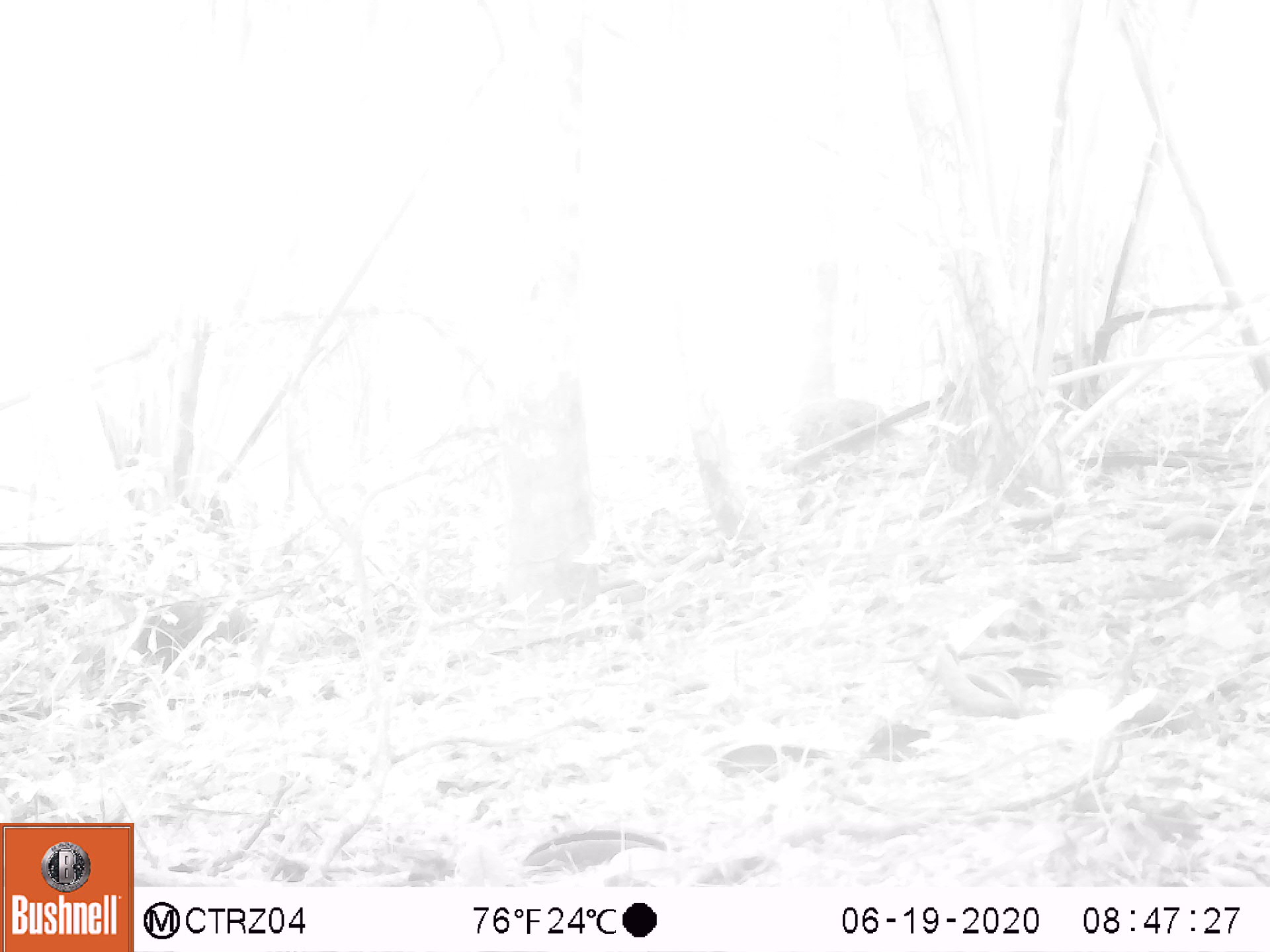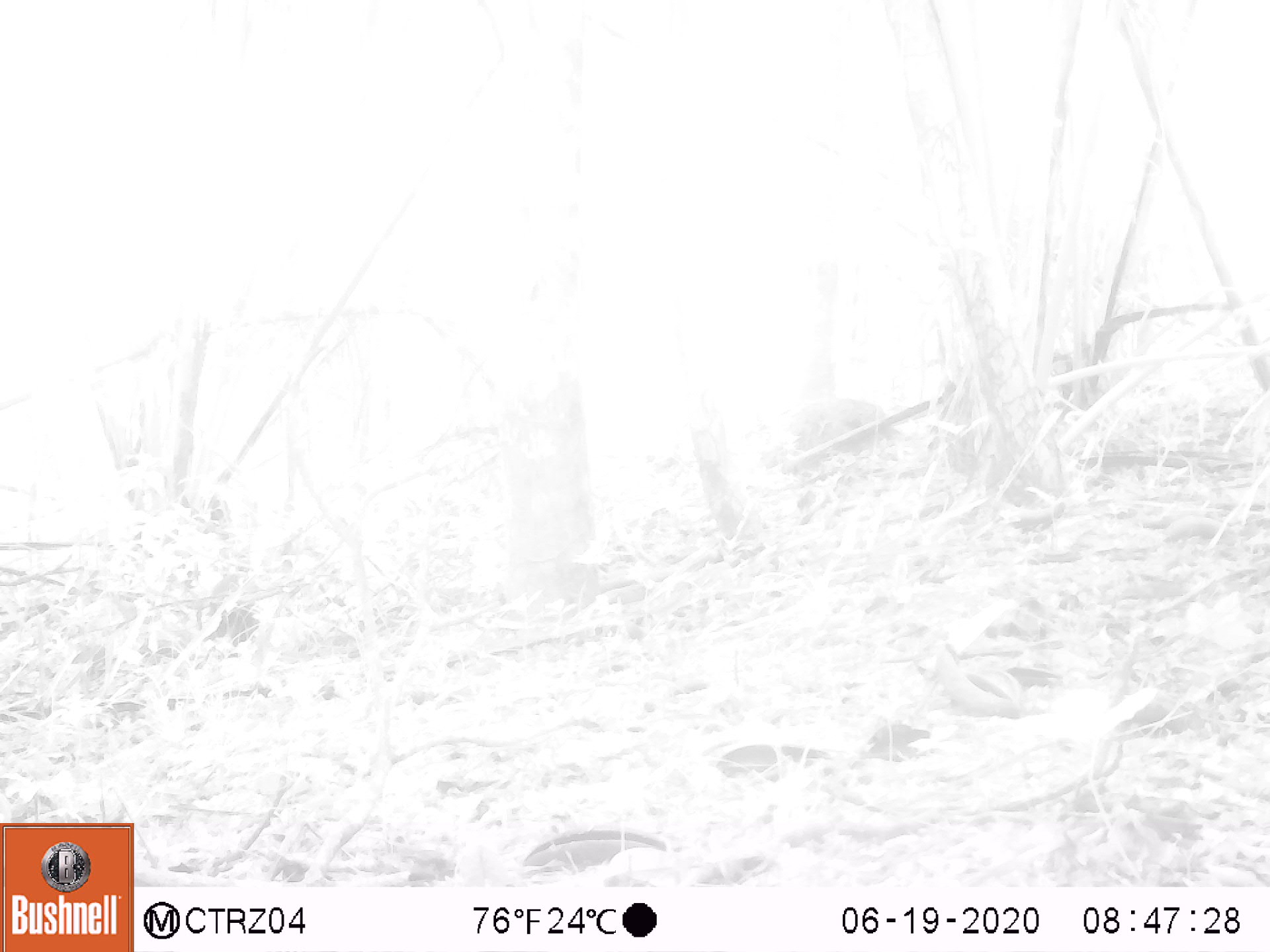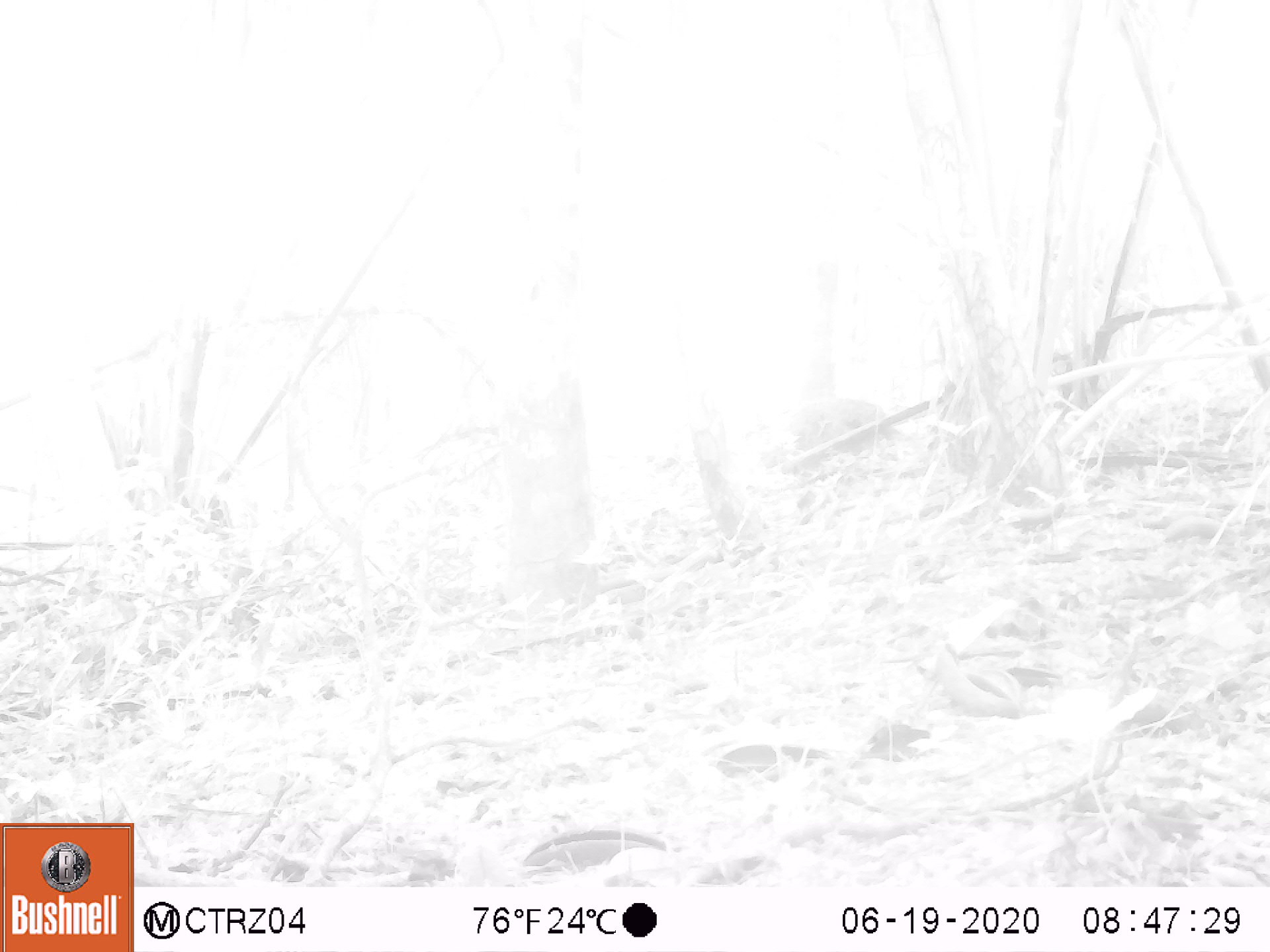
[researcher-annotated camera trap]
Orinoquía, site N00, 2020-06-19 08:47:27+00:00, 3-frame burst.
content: unidentified animal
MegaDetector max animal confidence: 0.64